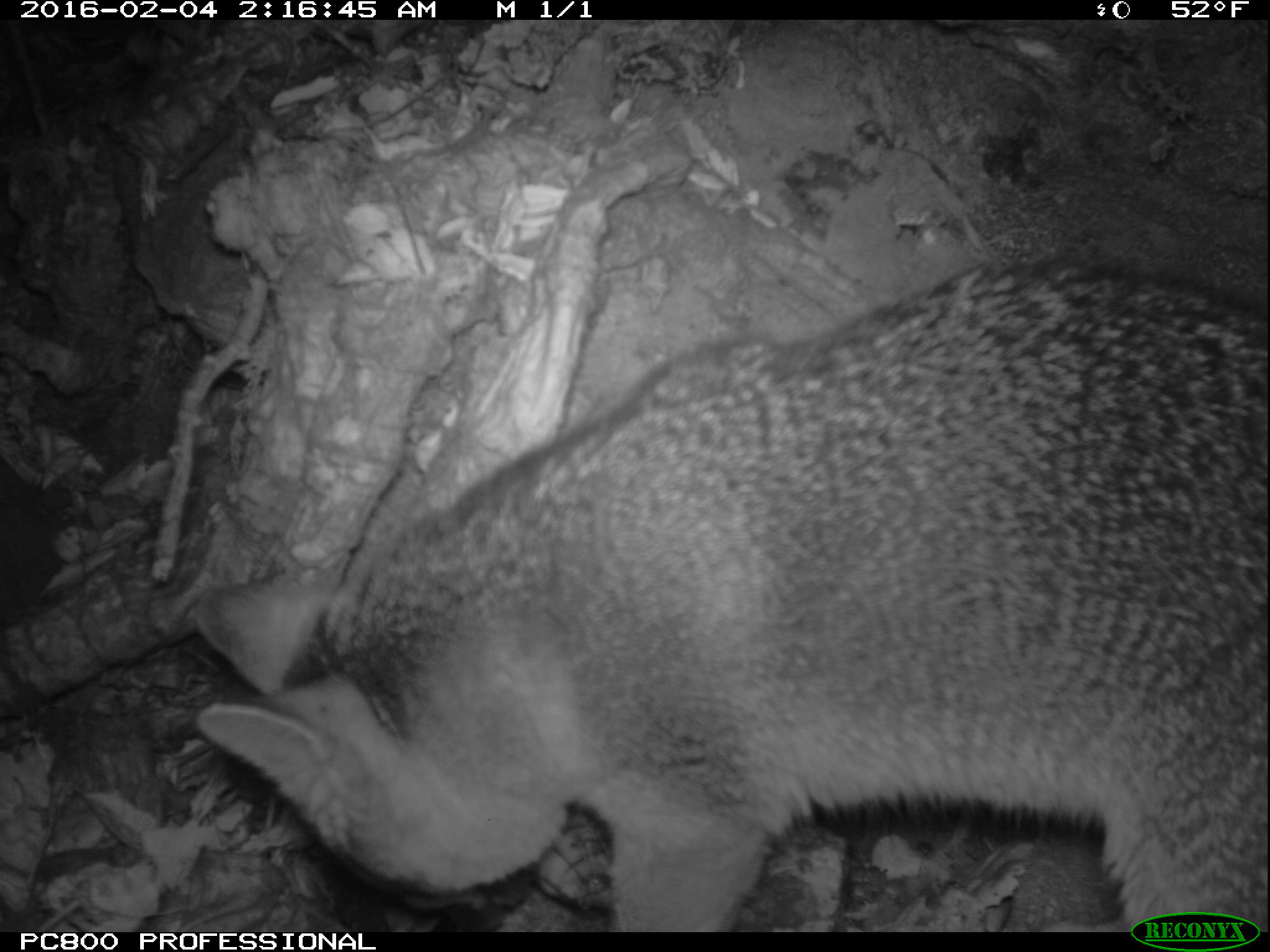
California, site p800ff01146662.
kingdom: Animalia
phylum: Chordata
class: Mammalia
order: Carnivora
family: Canidae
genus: Urocyon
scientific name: Urocyon littoralis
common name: island fox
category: fox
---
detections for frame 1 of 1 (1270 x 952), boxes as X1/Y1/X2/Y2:
fox: 191/256/1269/932